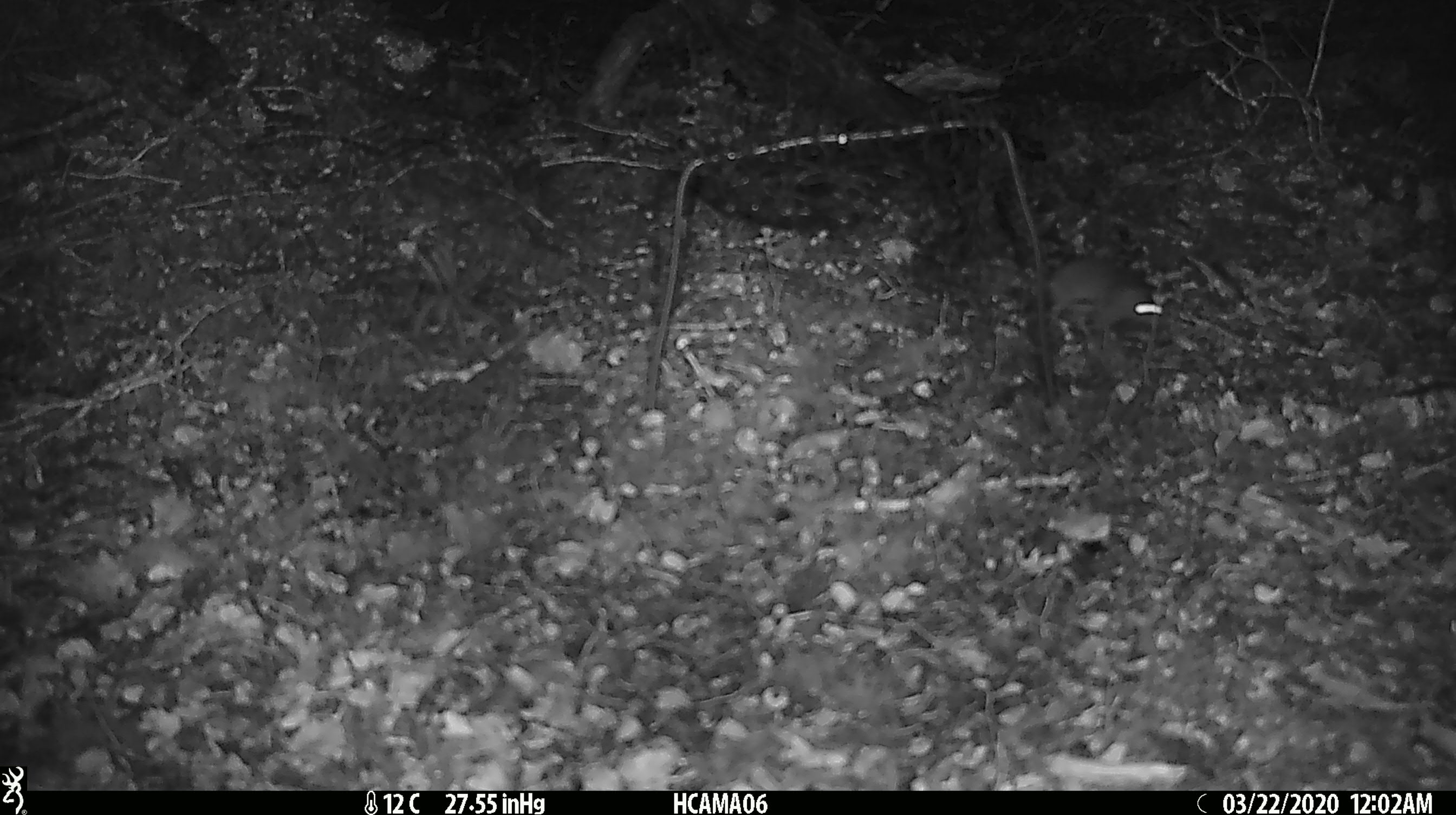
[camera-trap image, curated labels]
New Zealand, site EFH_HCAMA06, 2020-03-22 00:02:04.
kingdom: Animalia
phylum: Chordata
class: Mammalia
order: Rodentia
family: Muridae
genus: Mus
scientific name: Mus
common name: mouse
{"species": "mouse (Mus)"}